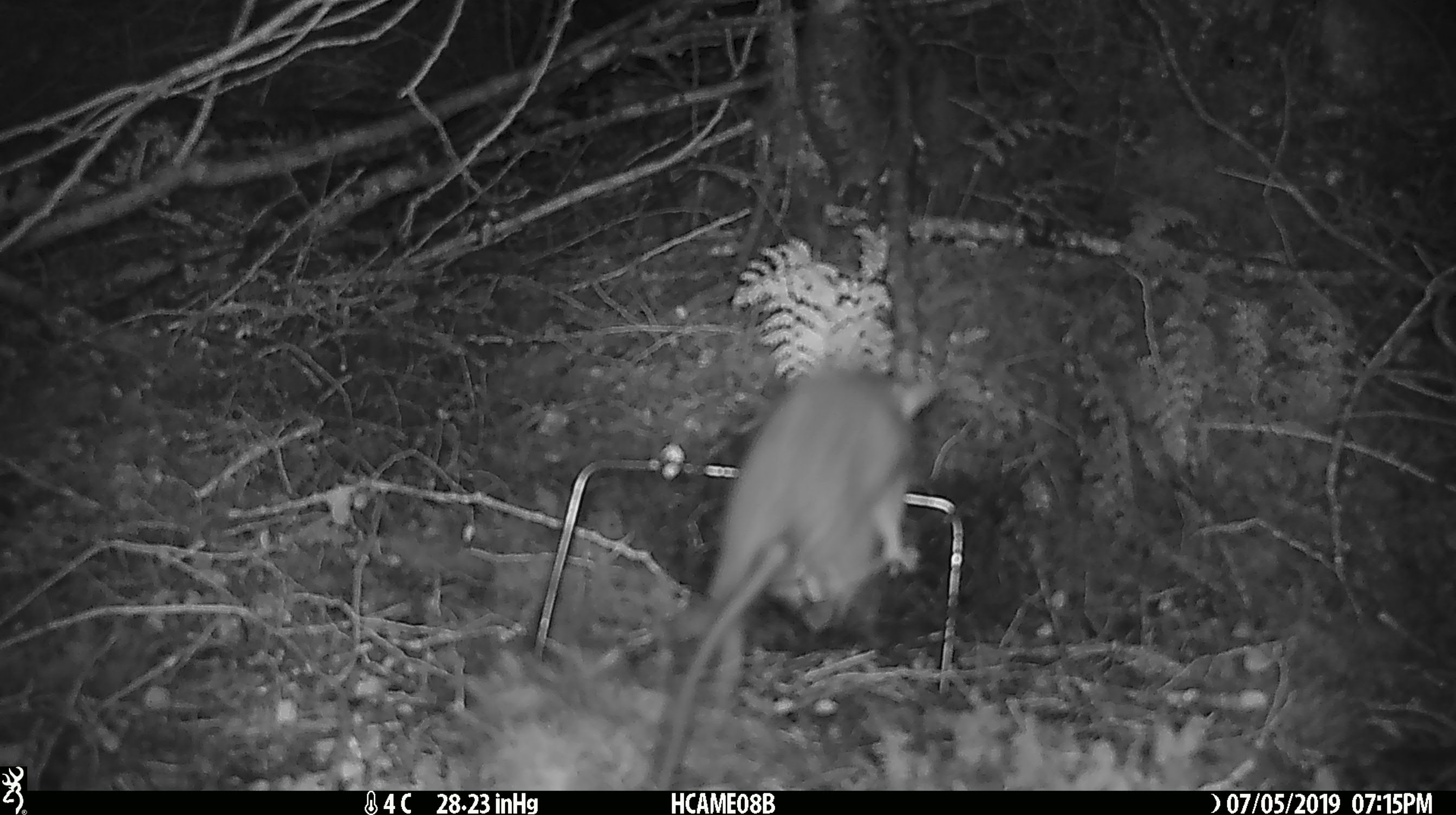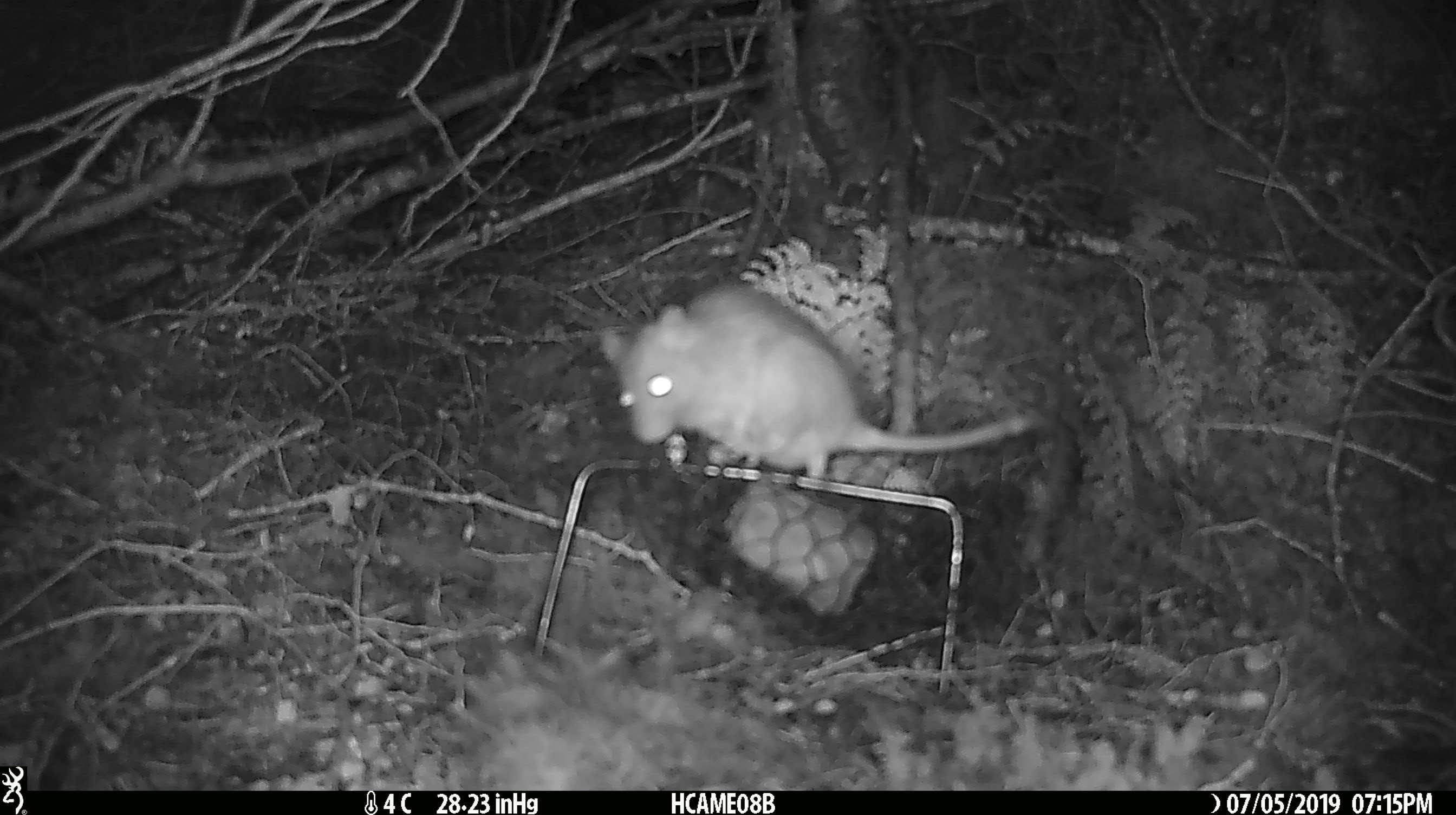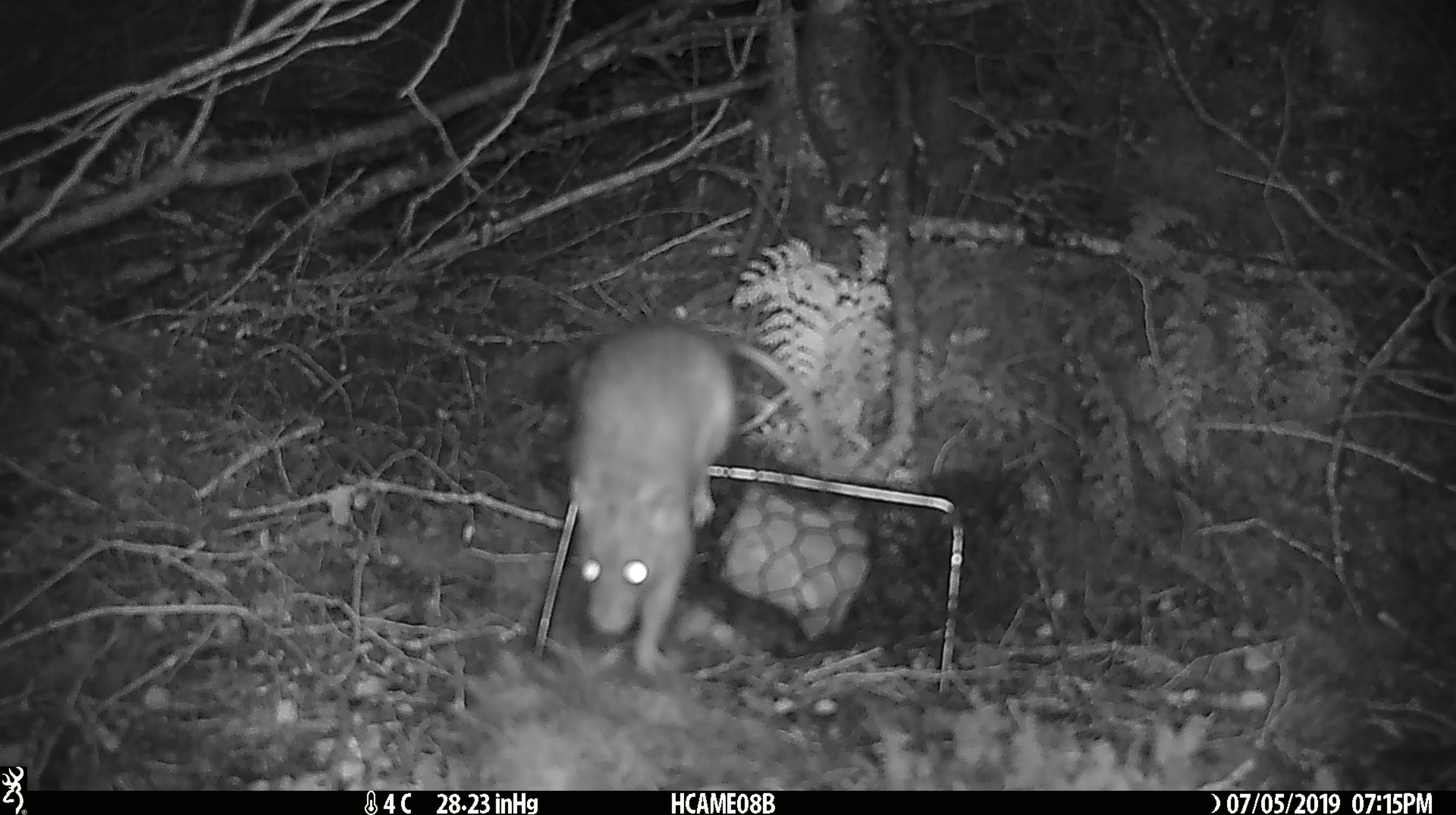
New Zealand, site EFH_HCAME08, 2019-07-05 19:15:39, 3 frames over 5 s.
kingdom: Animalia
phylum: Chordata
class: Mammalia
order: Rodentia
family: Muridae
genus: Rattus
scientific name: Rattus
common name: rat